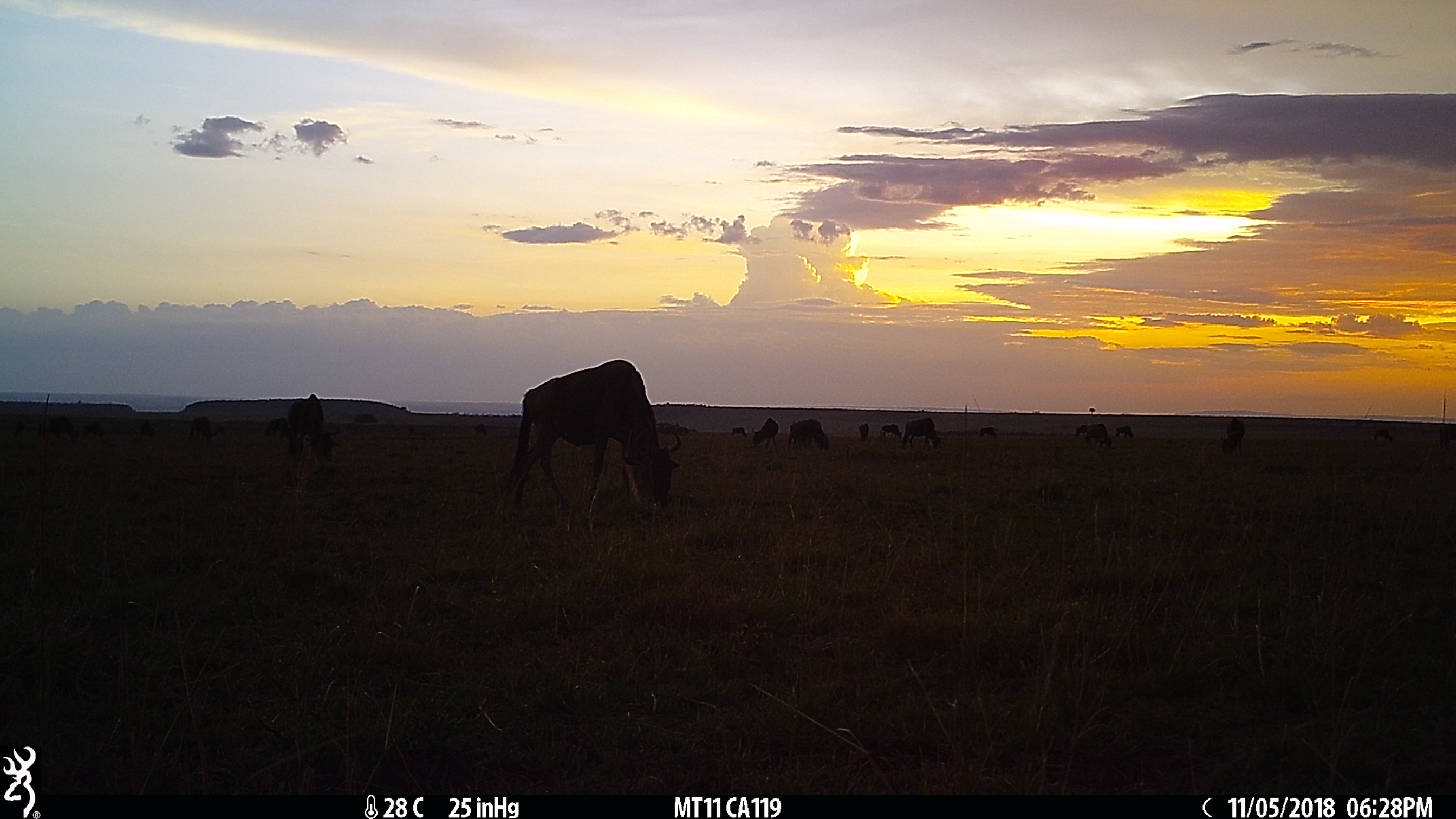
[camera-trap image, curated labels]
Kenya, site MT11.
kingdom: Animalia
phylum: Chordata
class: Mammalia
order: Artiodactyla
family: Bovidae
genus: Connochaetes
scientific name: Connochaetes taurinus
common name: blue wildebeest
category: wildebeest